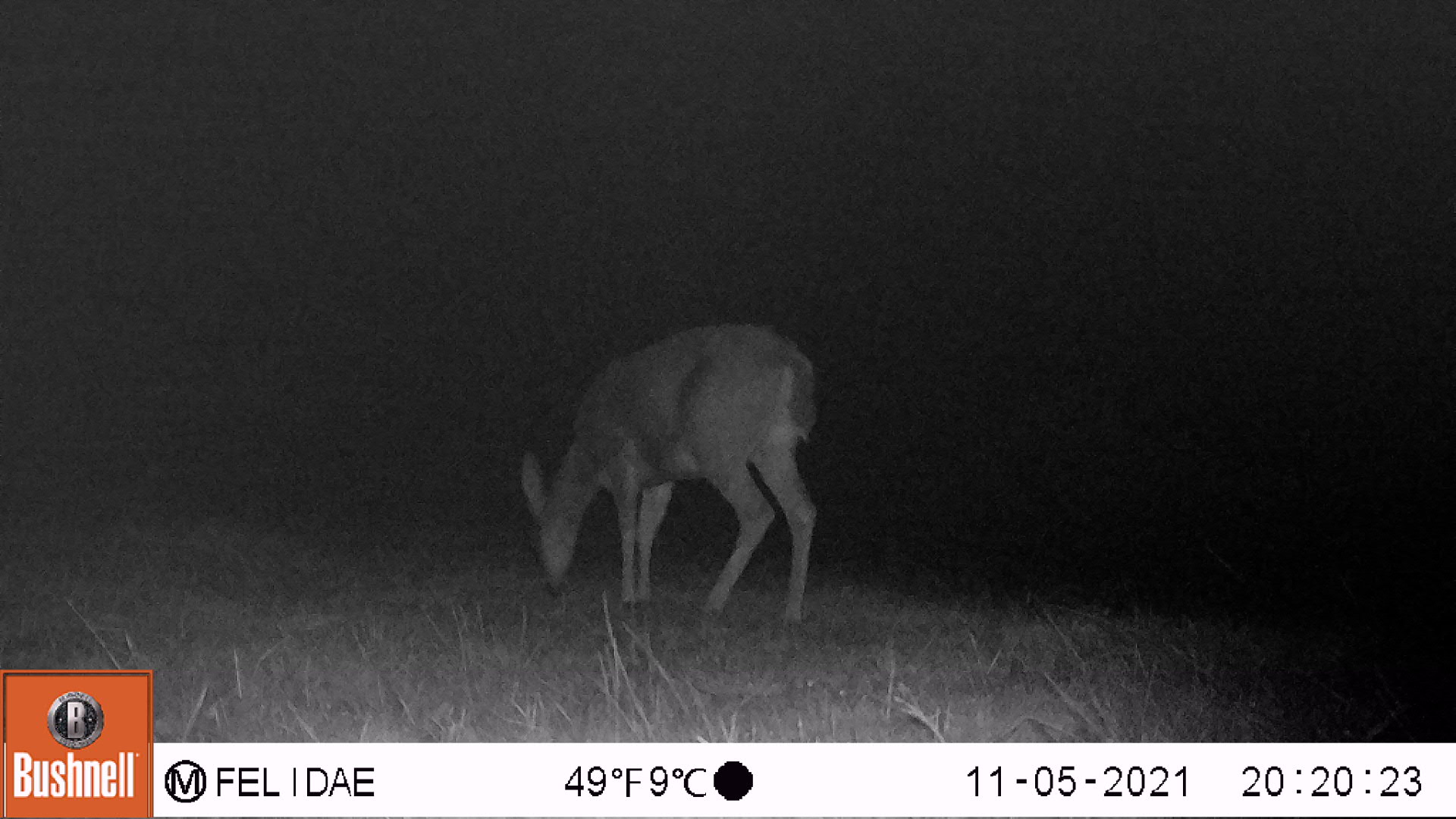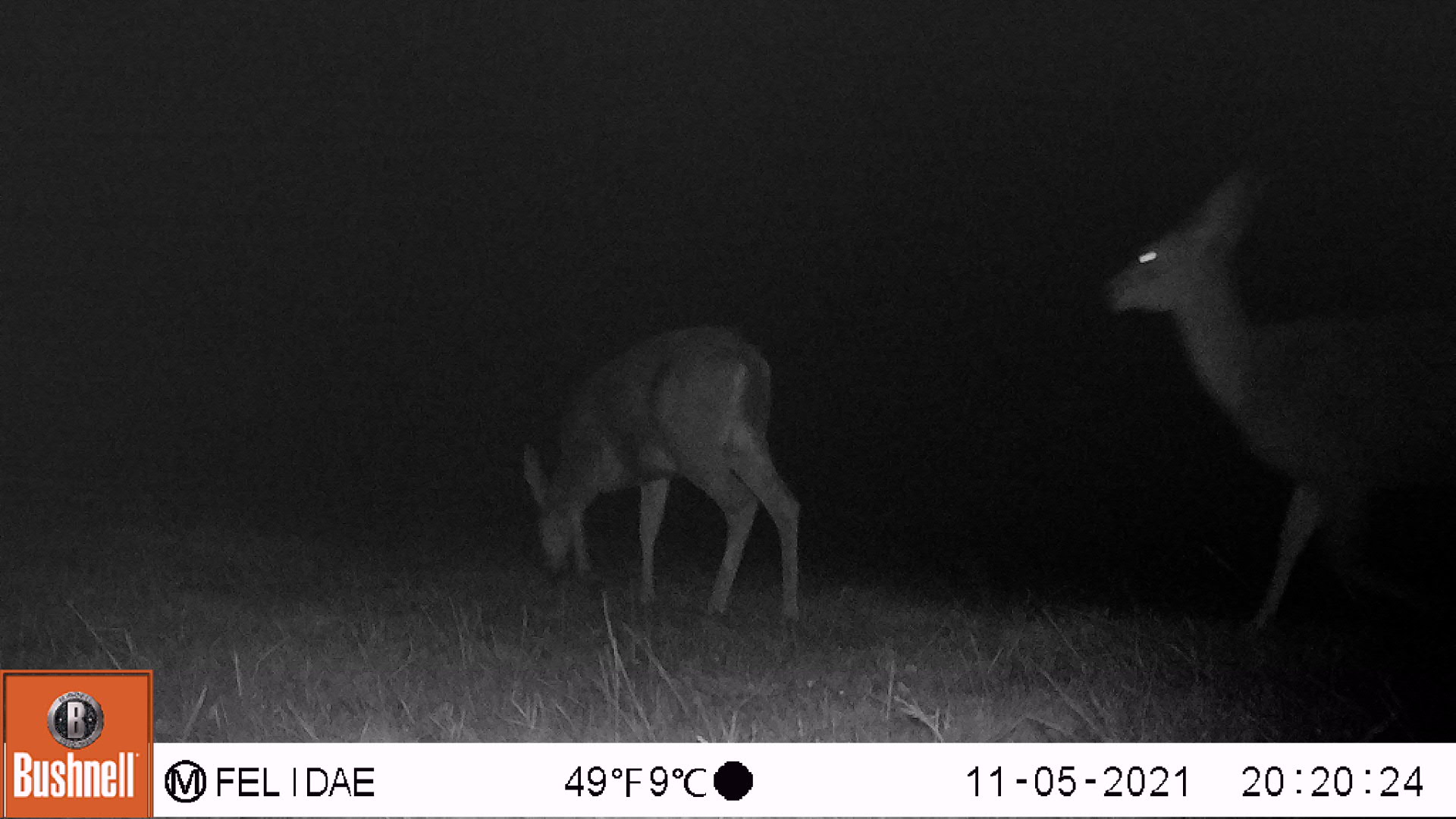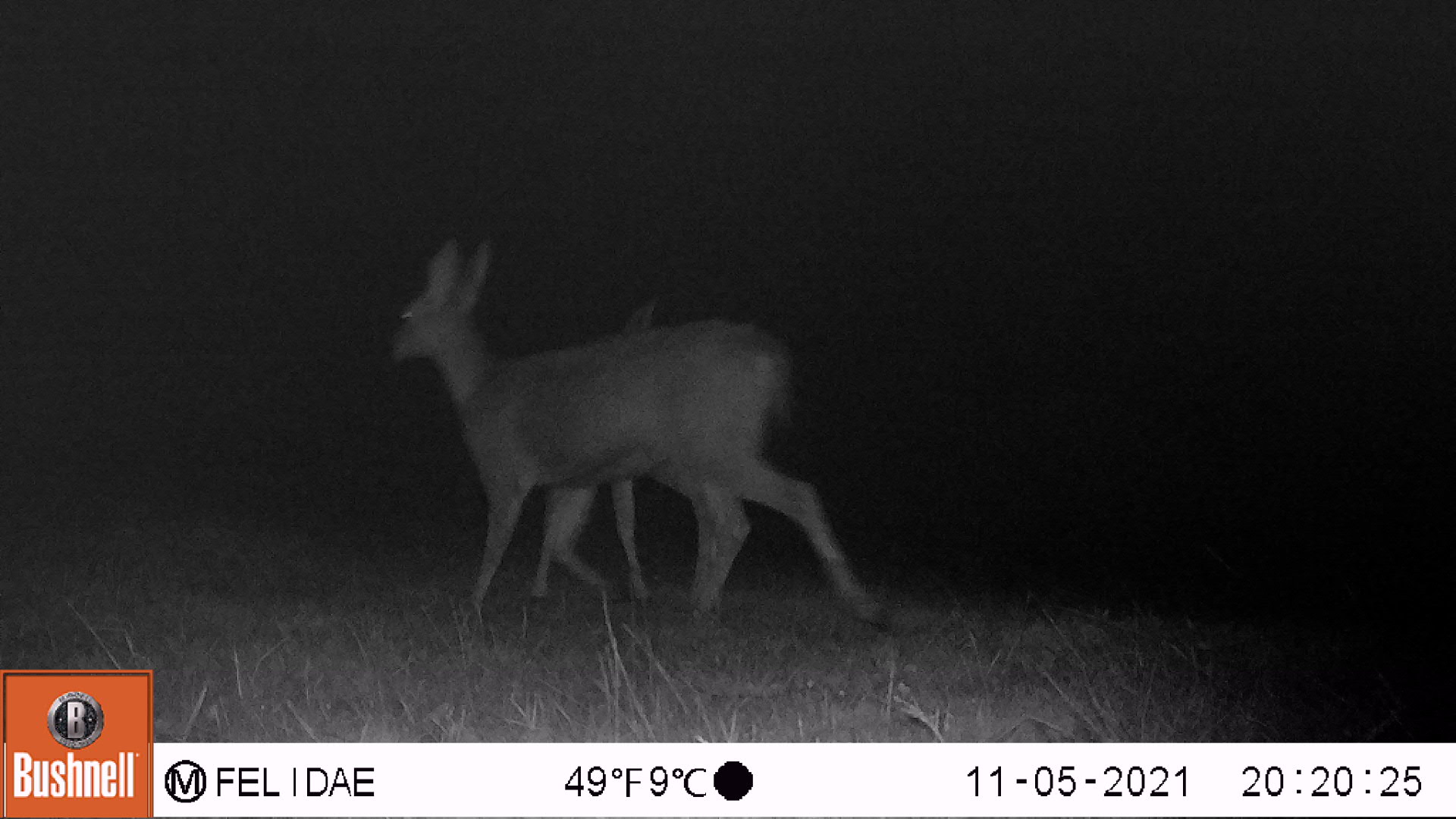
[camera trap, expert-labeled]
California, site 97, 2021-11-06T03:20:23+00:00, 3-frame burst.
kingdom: Animalia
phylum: Chordata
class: Mammalia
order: Artiodactyla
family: Cervidae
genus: Odocoileus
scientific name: Odocoileus hemionus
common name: mule deer